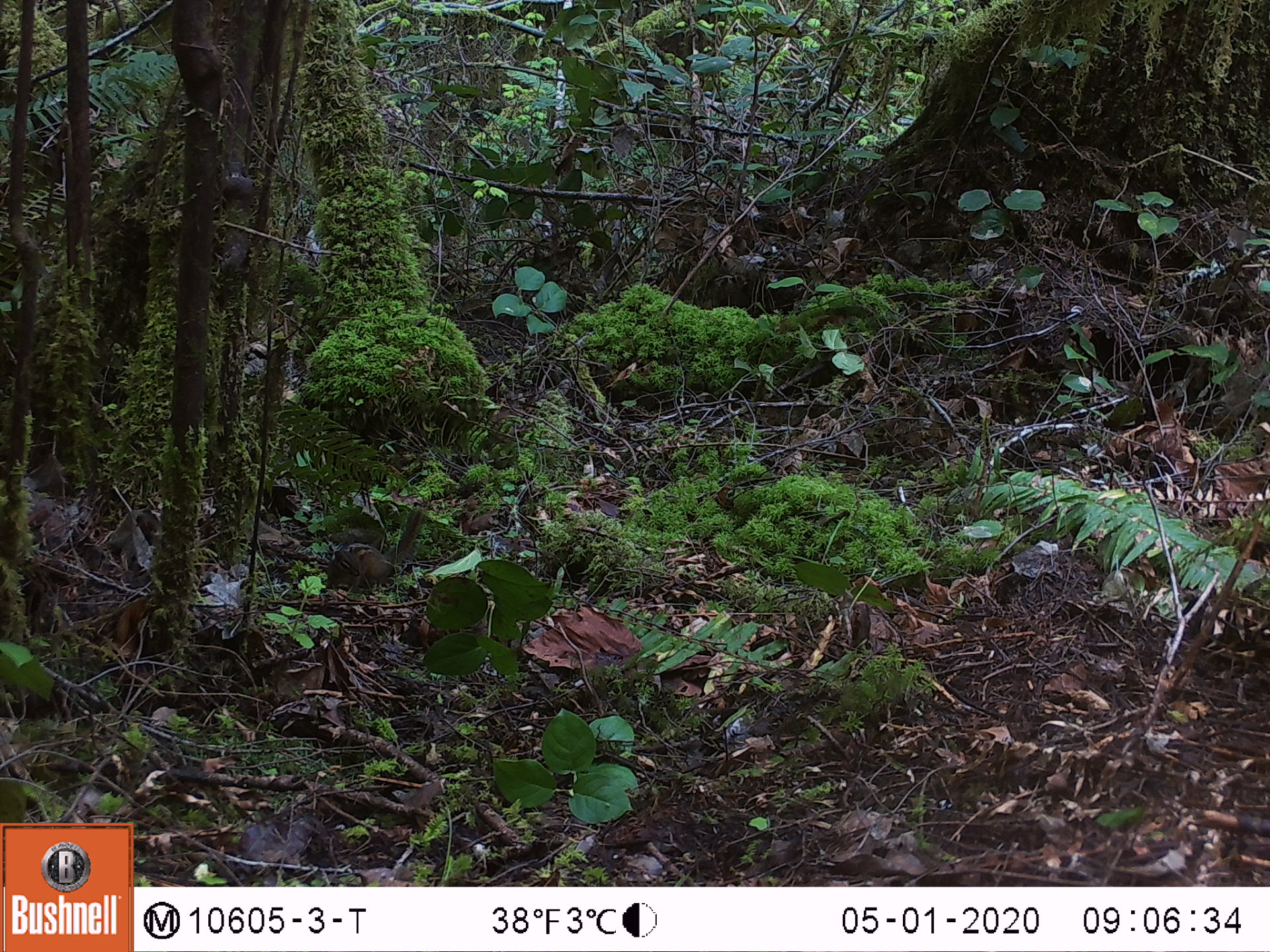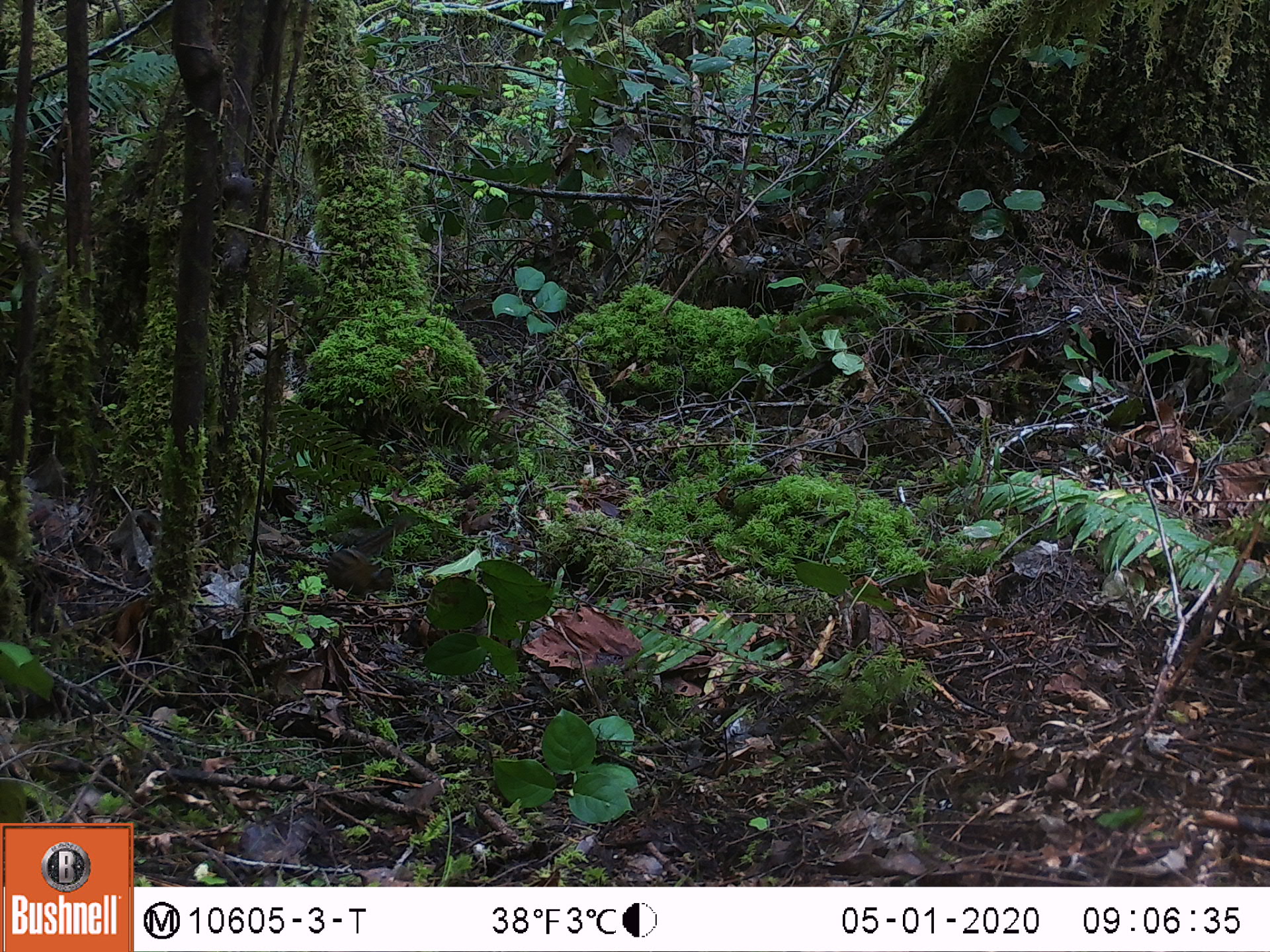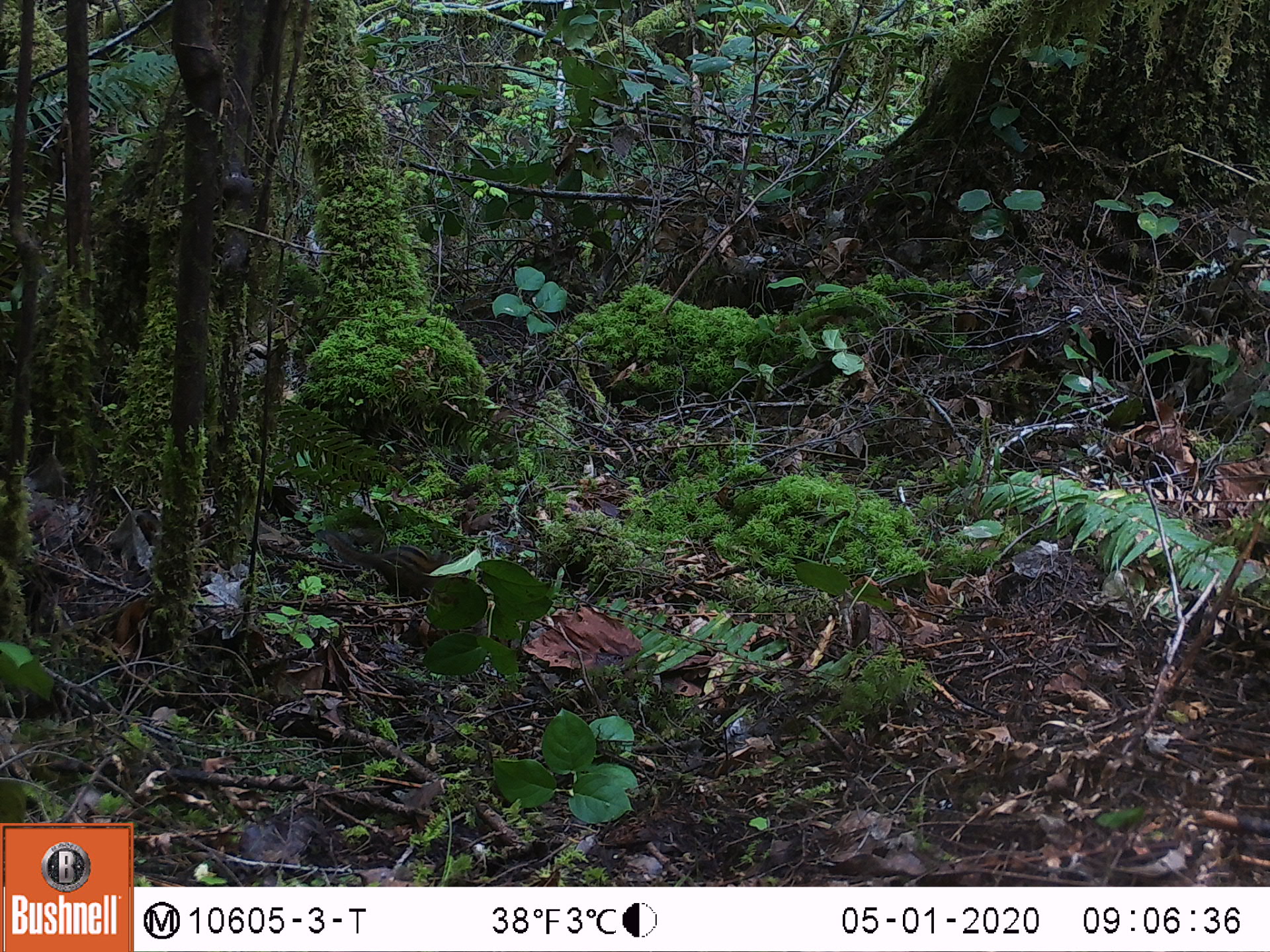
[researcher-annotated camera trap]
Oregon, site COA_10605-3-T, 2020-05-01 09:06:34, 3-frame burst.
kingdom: Animalia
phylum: Chordata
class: Mammalia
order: Rodentia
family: Sciuridae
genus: Neotamias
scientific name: Neotamias townsendii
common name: townsend's chipmunk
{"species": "townsend's chipmunk (Neotamias townsendii)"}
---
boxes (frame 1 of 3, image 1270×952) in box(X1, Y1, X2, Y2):
townsend's chipmunk: box(320, 504, 428, 594)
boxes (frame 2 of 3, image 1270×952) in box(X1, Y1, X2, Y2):
townsend's chipmunk: box(323, 539, 398, 598)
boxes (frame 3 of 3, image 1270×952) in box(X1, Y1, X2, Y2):
townsend's chipmunk: box(318, 526, 453, 594)